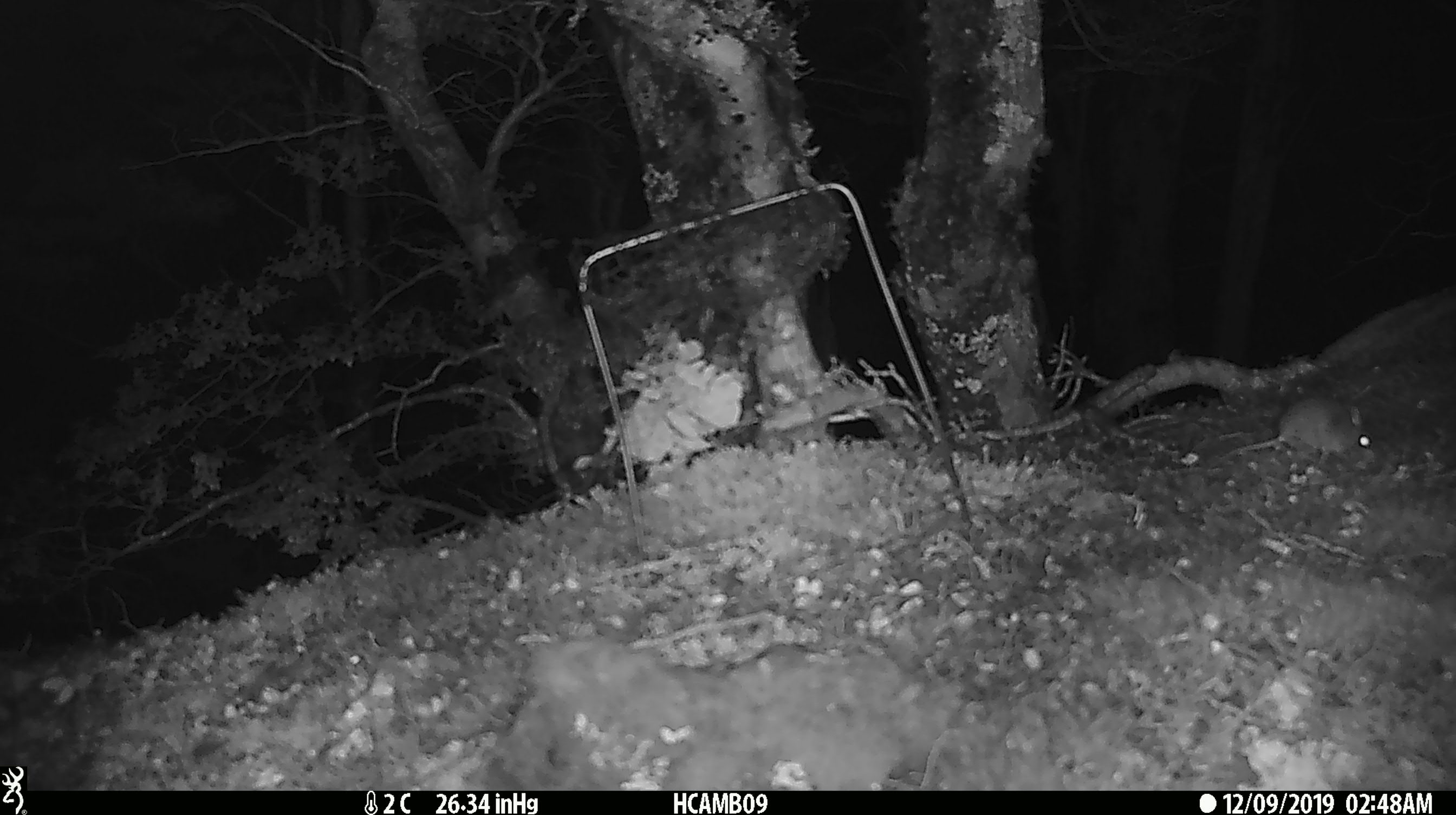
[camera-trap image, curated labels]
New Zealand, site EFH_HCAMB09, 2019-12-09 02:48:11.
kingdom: Animalia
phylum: Chordata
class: Mammalia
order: Rodentia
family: Muridae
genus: Mus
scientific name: Mus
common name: mouse